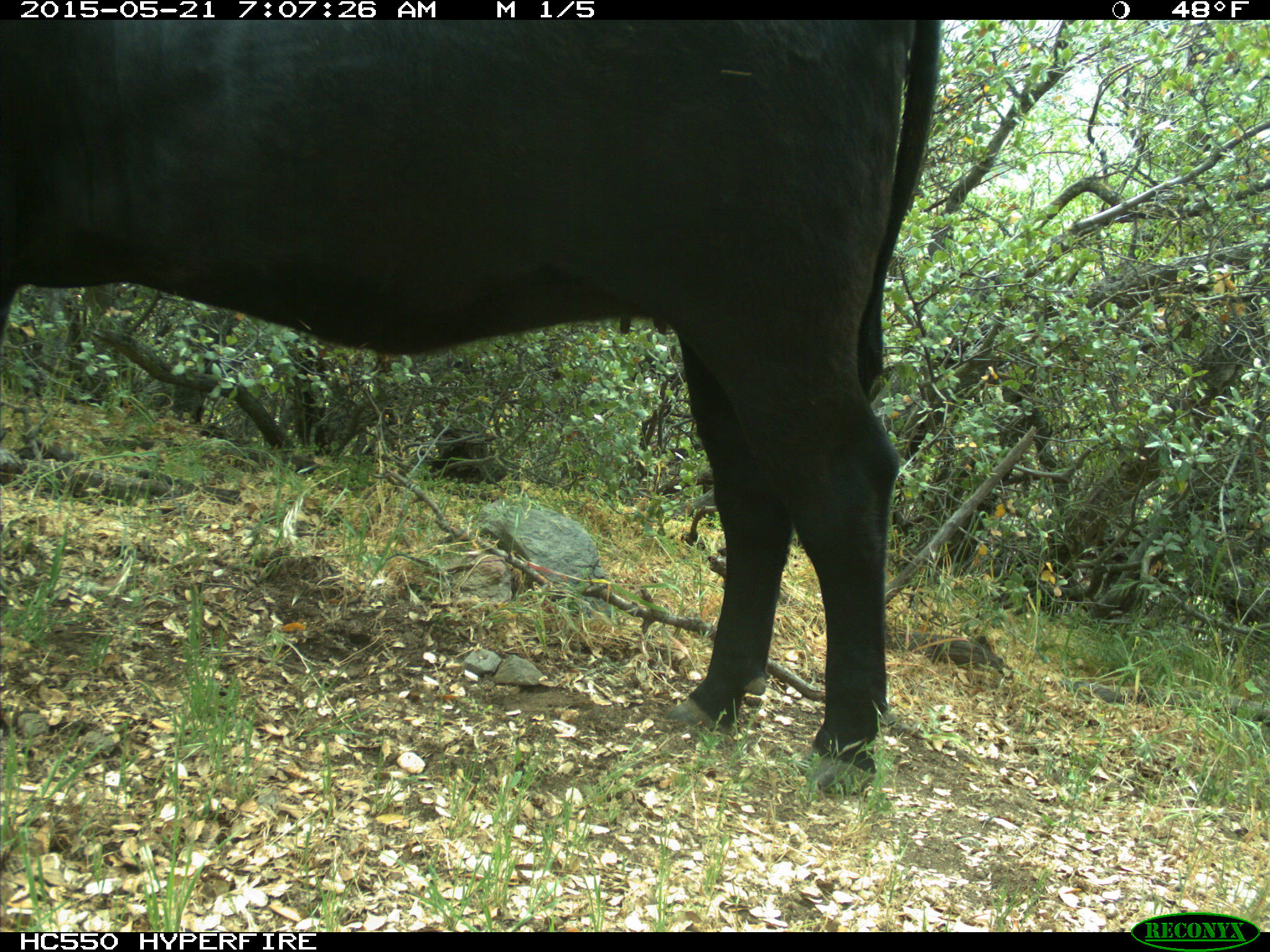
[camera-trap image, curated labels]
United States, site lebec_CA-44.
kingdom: Animalia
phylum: Chordata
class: Mammalia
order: Artiodactyla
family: Bovidae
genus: Bos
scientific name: Bos taurus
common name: domestic cow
Bos taurus (domestic cow).